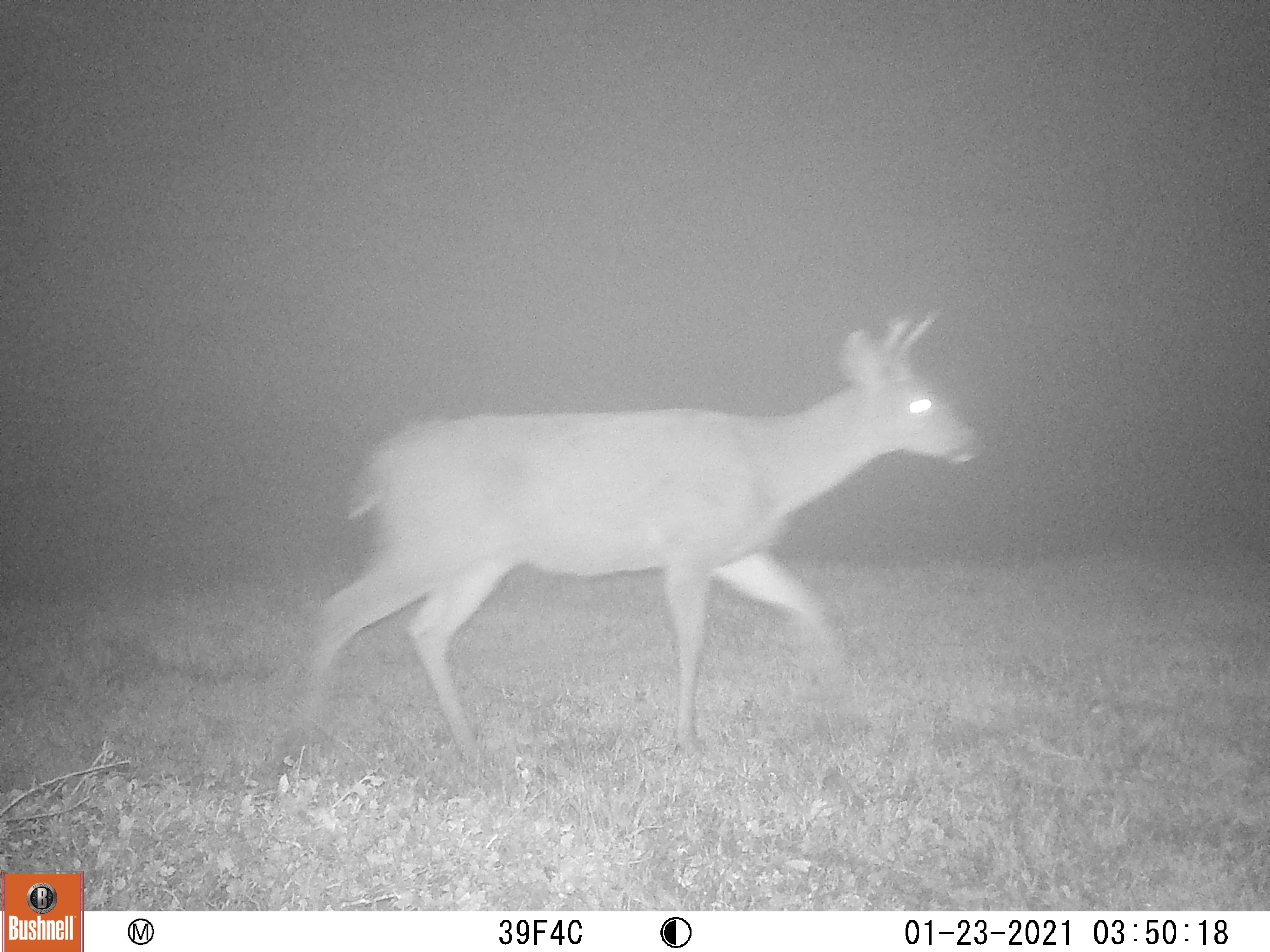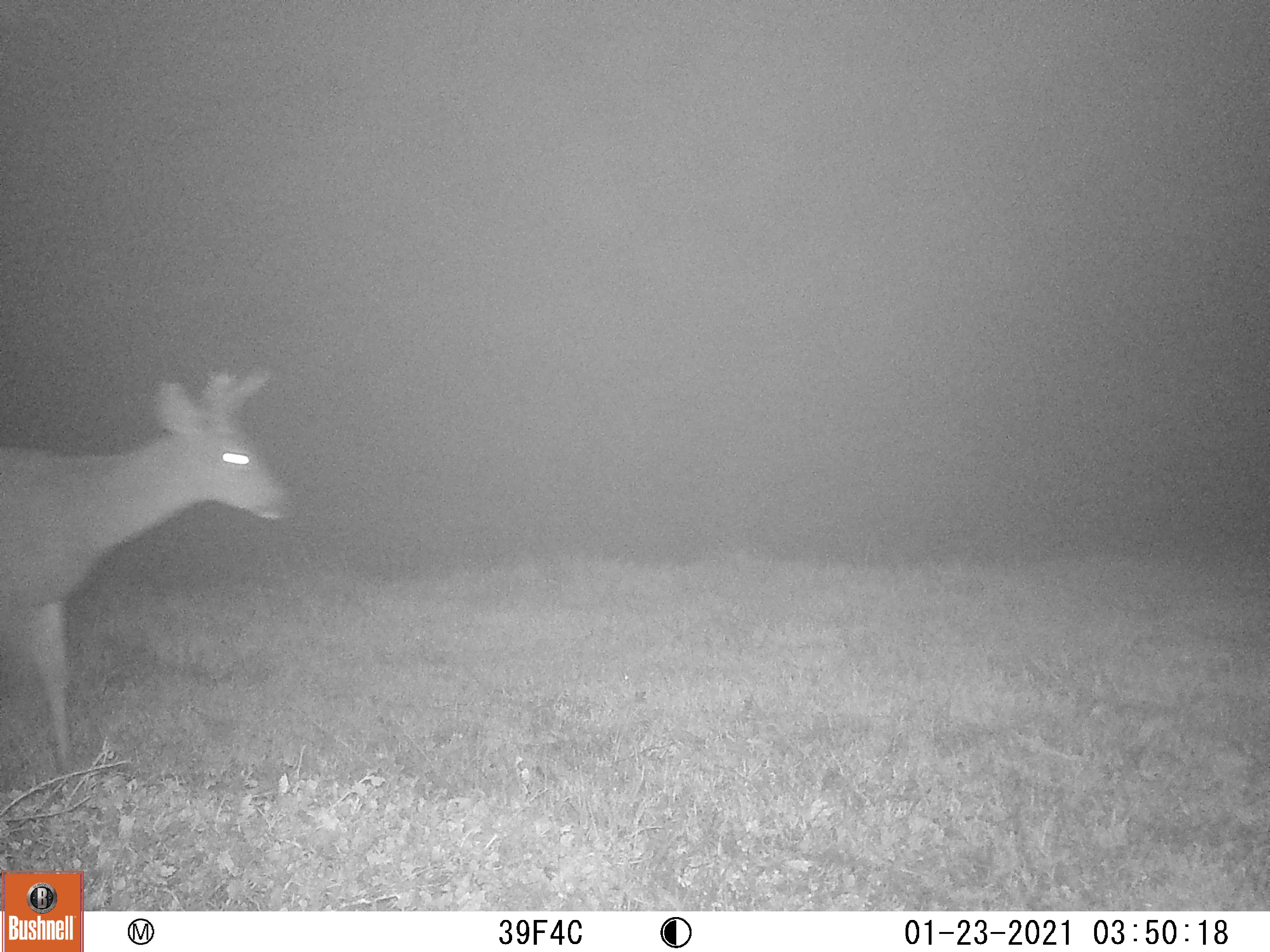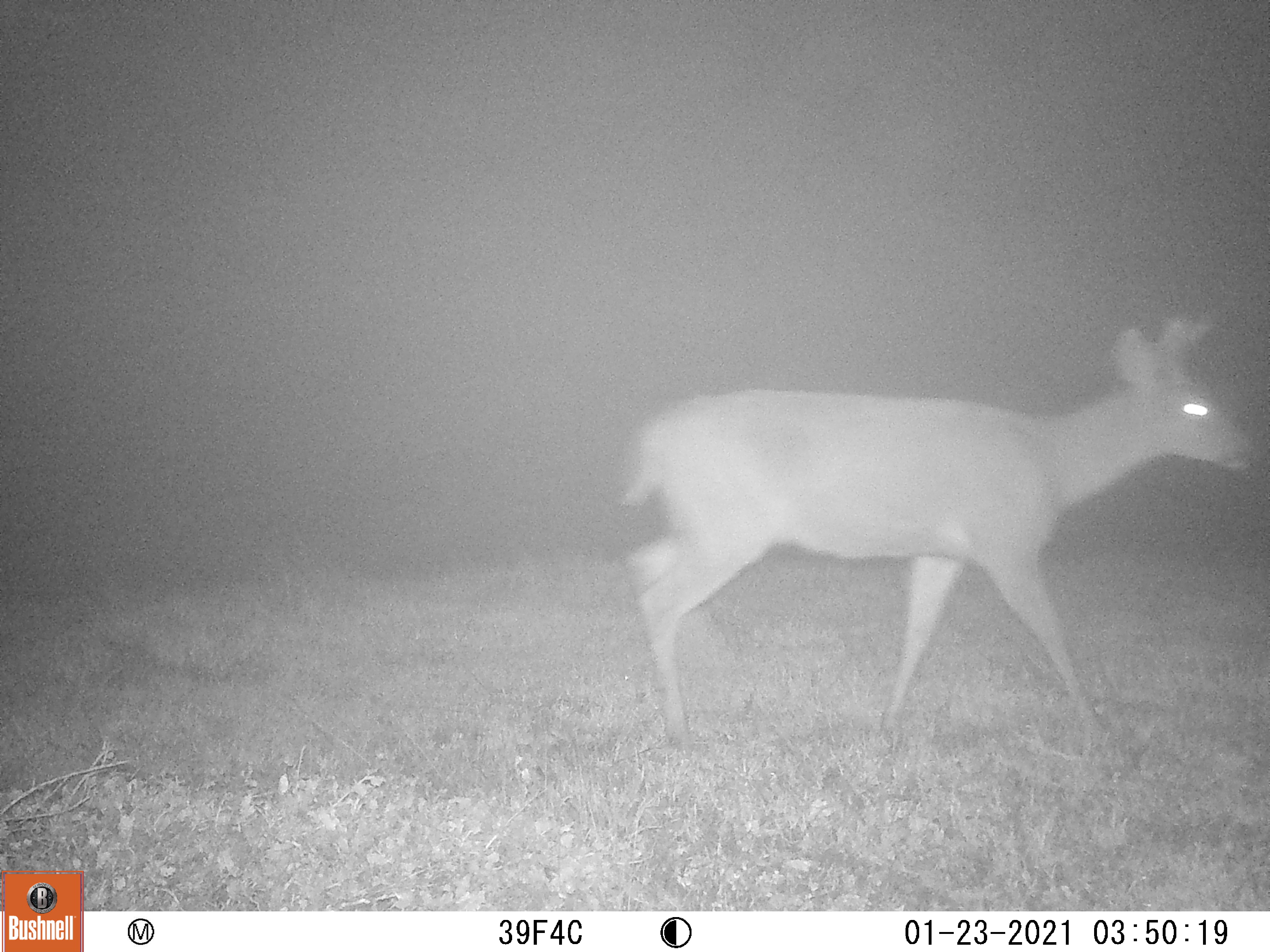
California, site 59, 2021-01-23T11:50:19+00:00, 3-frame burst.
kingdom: Animalia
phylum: Chordata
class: Mammalia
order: Artiodactyla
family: Cervidae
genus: Odocoileus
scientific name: Odocoileus hemionus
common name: mule deer